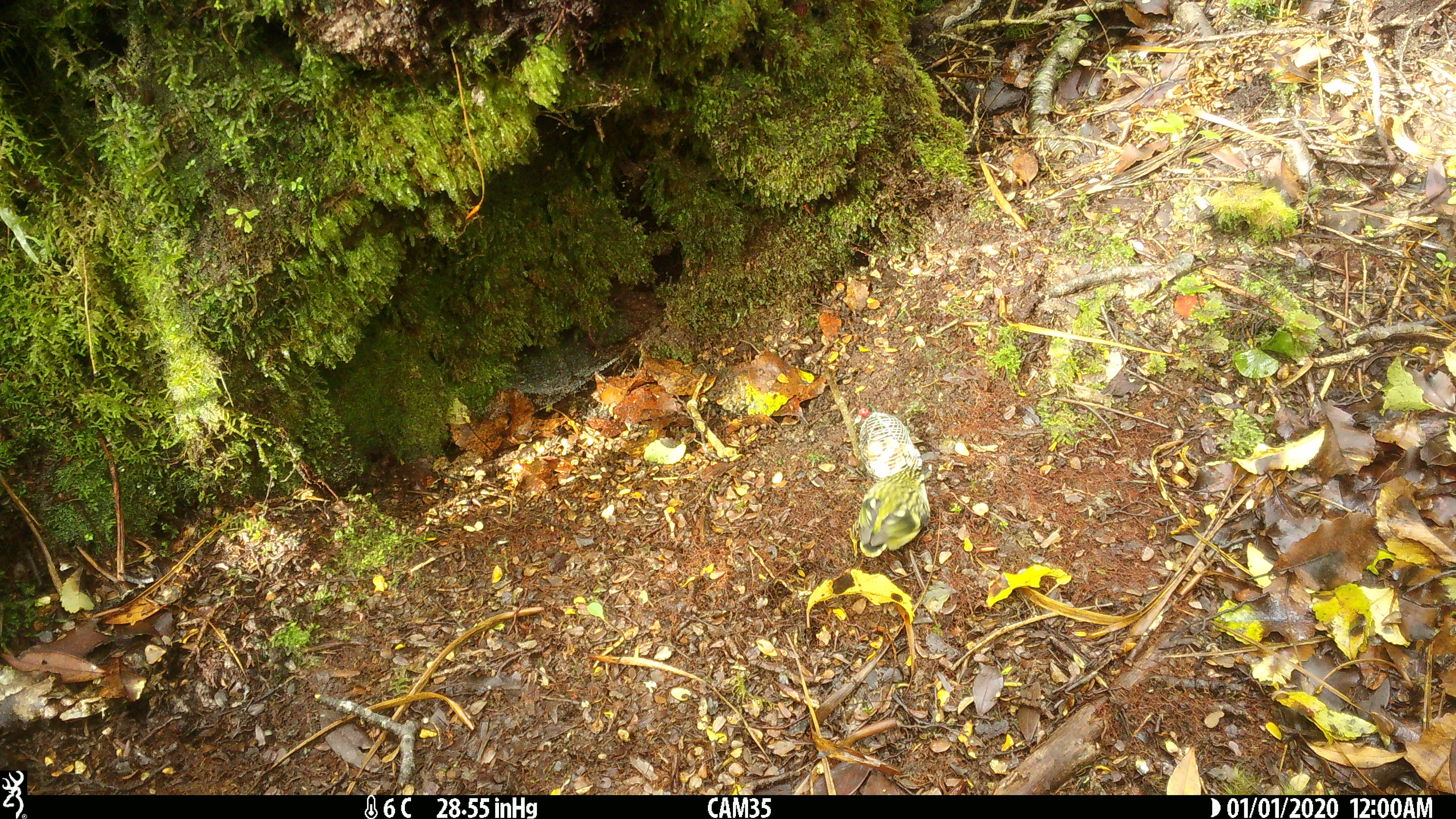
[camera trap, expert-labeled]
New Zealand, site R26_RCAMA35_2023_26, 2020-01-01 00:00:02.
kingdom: Animalia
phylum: Chordata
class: Aves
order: Passeriformes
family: Acanthisittidae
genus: Acanthisitta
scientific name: Acanthisitta chloris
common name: rifleman